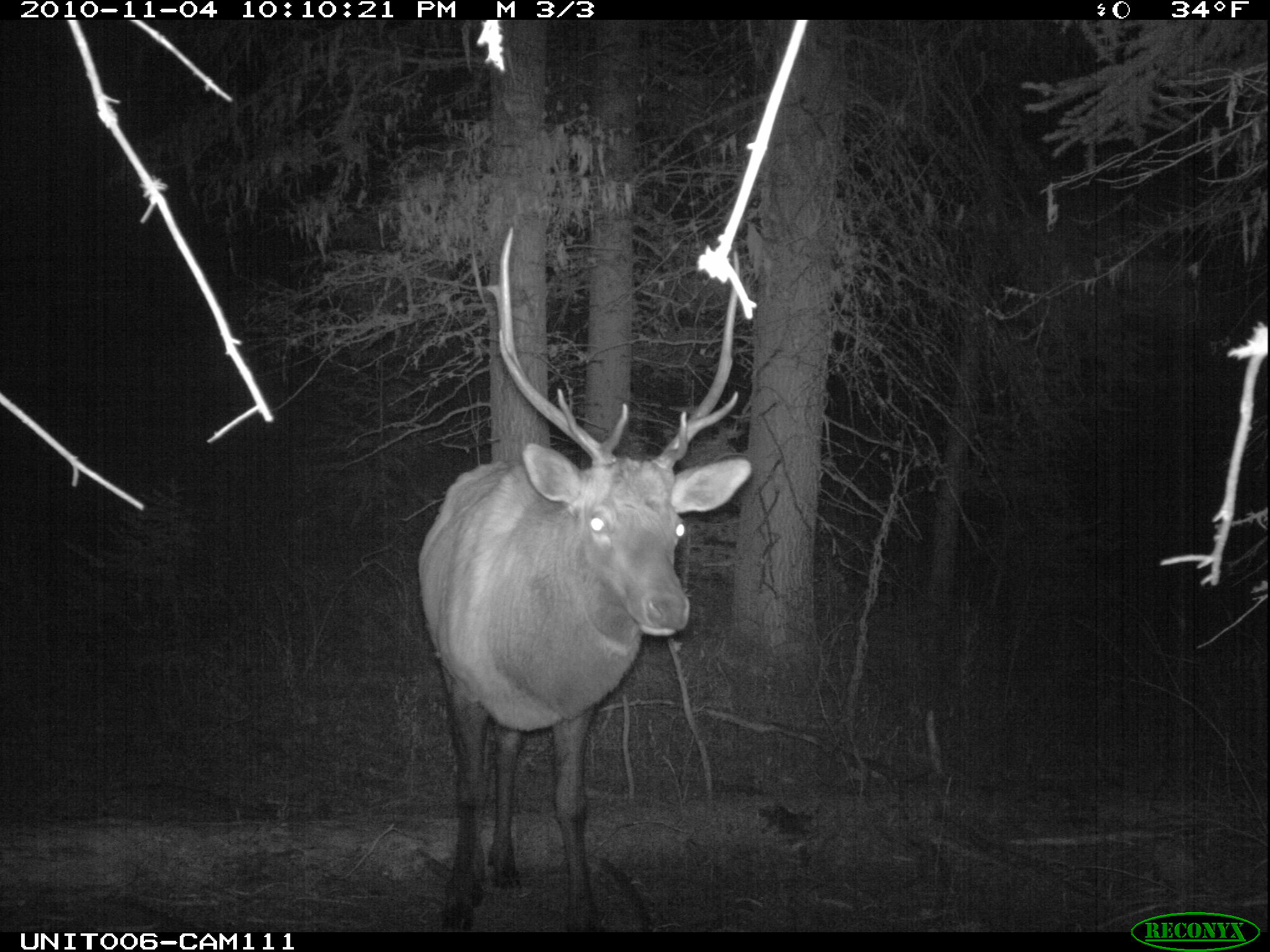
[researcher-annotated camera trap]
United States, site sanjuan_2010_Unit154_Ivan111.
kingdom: Animalia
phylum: Chordata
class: Mammalia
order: Artiodactyla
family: Cervidae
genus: Cervus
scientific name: Cervus elaphus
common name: red deer